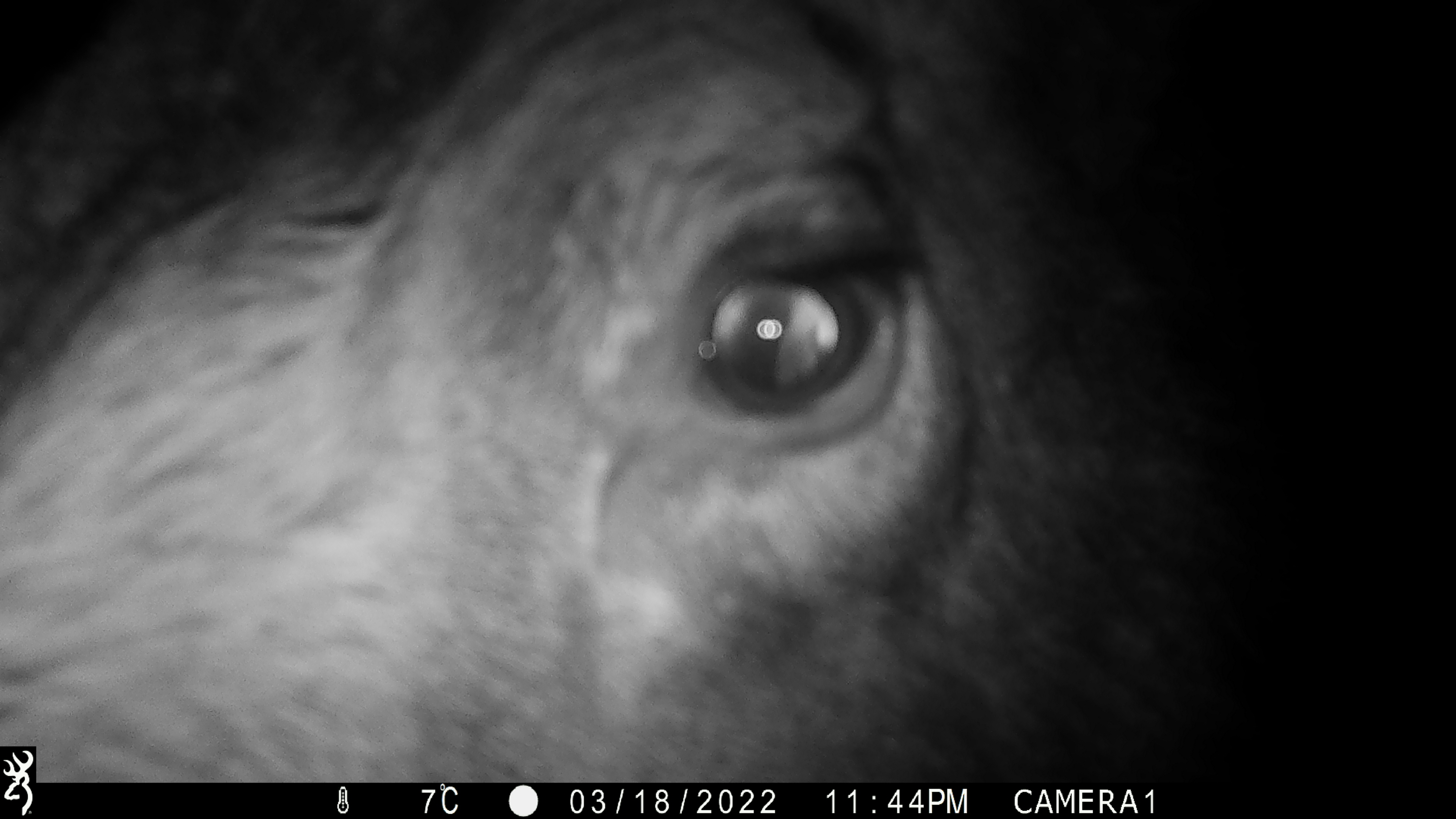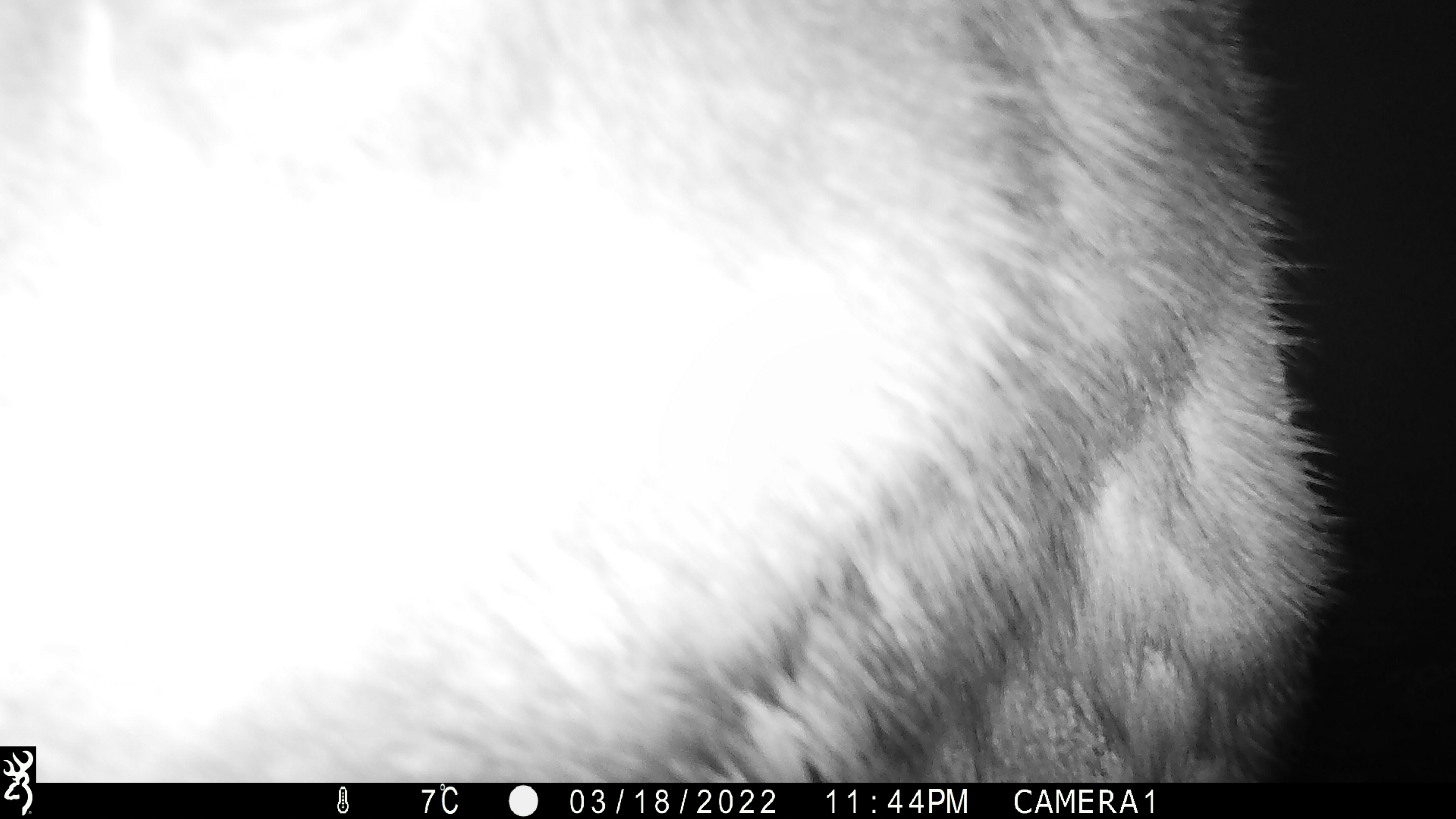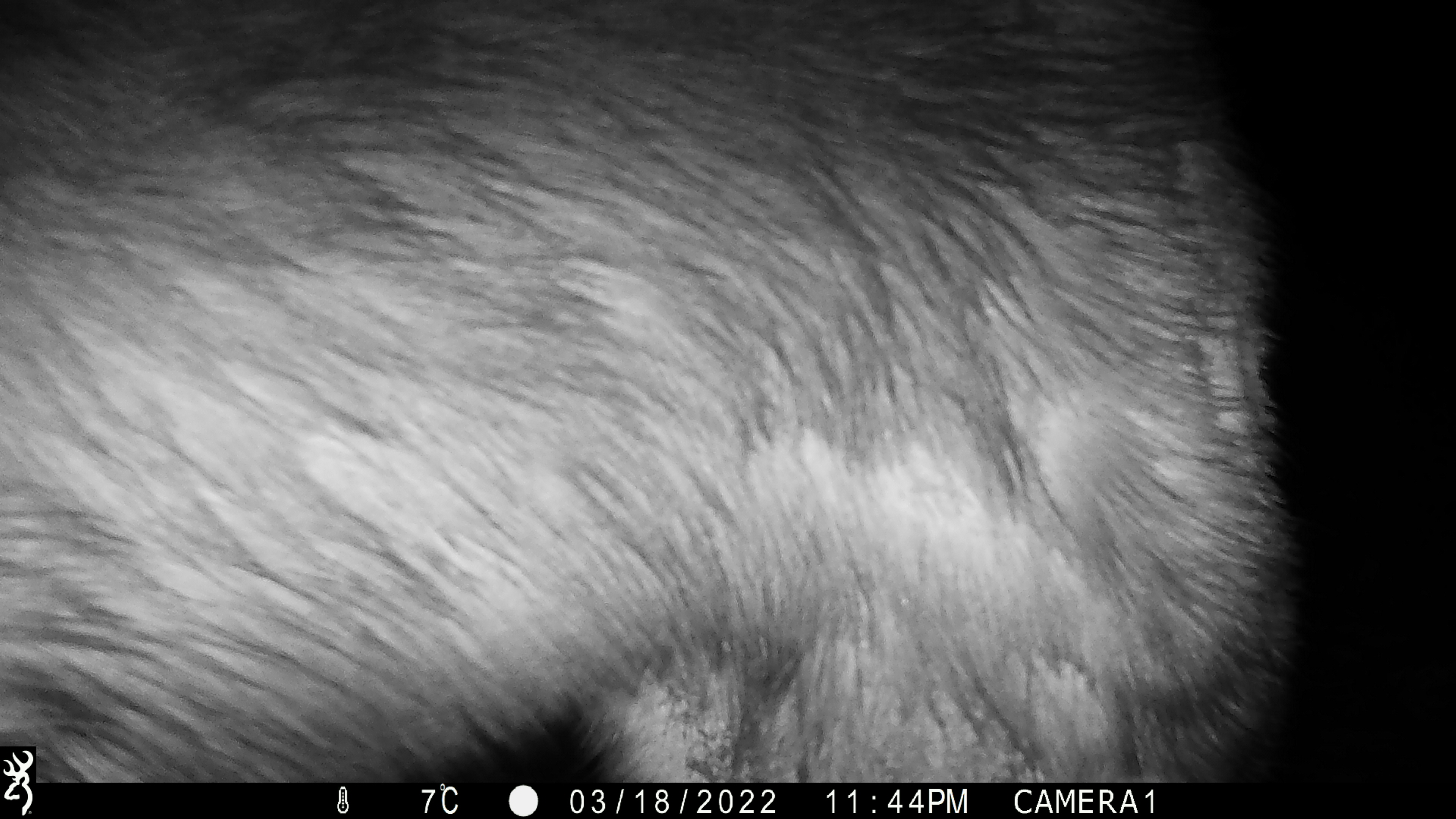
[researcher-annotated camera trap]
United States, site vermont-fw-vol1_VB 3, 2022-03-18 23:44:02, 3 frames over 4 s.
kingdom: Animalia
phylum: Chordata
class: Mammalia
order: Artiodactyla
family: Cervidae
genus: Alces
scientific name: Alces alces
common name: moose